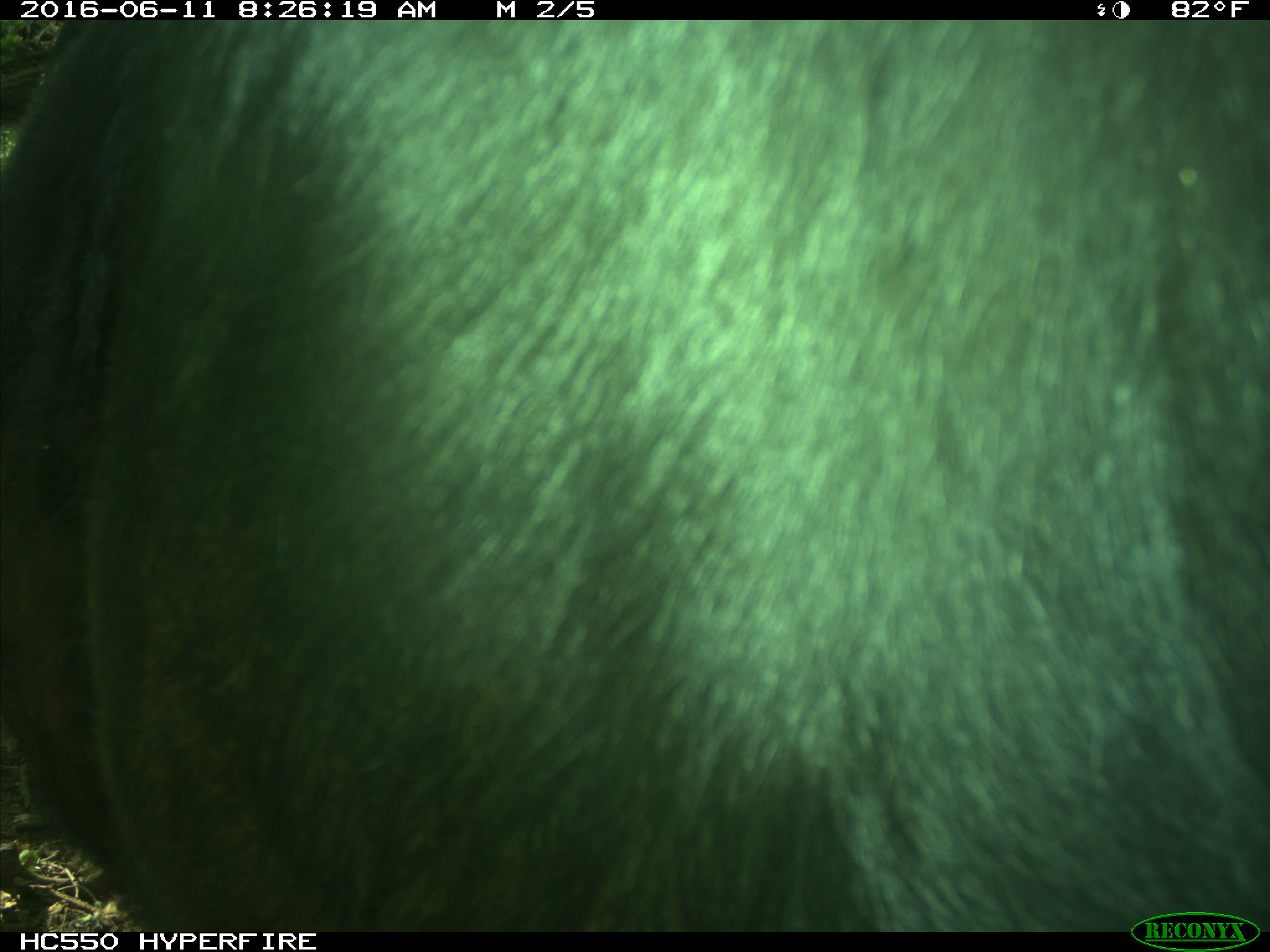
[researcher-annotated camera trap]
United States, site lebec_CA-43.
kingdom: Animalia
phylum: Chordata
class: Mammalia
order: Artiodactyla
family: Bovidae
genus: Bos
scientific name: Bos taurus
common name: domestic cow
Bos taurus (domestic cow).